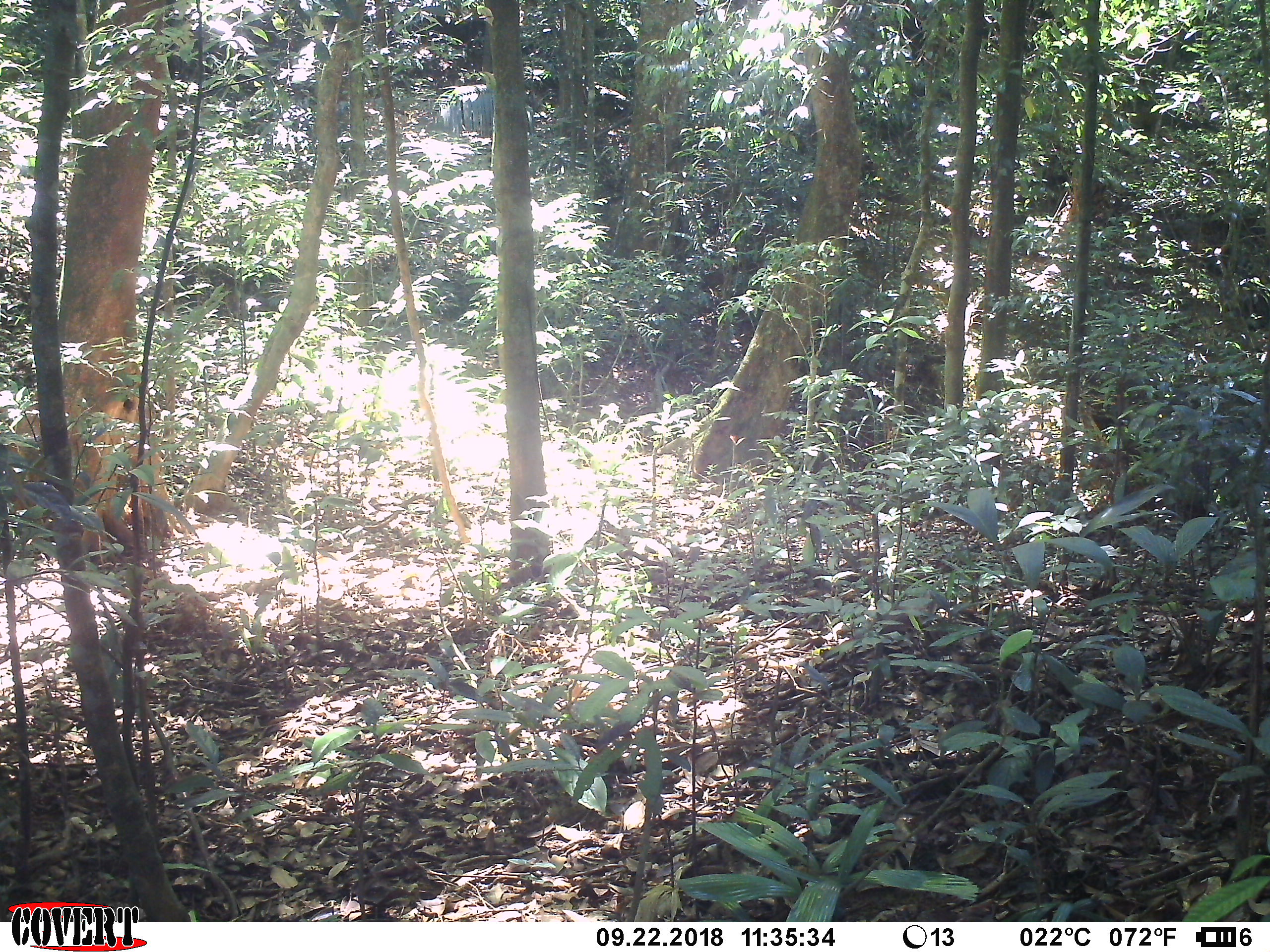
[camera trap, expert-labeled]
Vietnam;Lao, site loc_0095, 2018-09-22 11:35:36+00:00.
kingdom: Animalia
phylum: Chordata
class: Aves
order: Galliformes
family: Phasianidae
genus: Rheinardia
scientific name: Rheinardia ocellata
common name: crested argus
Crested argus (Rheinardia ocellata). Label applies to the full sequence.